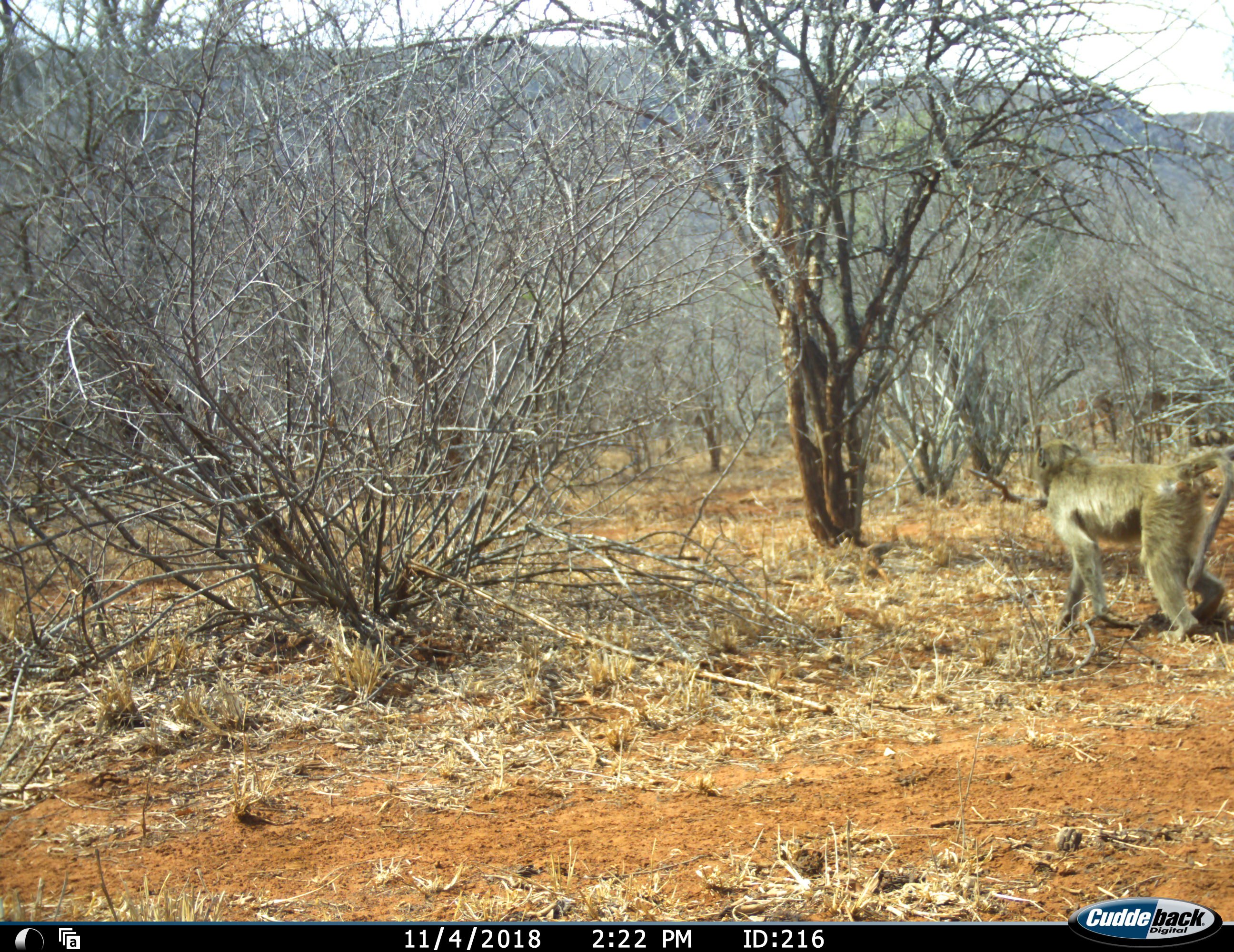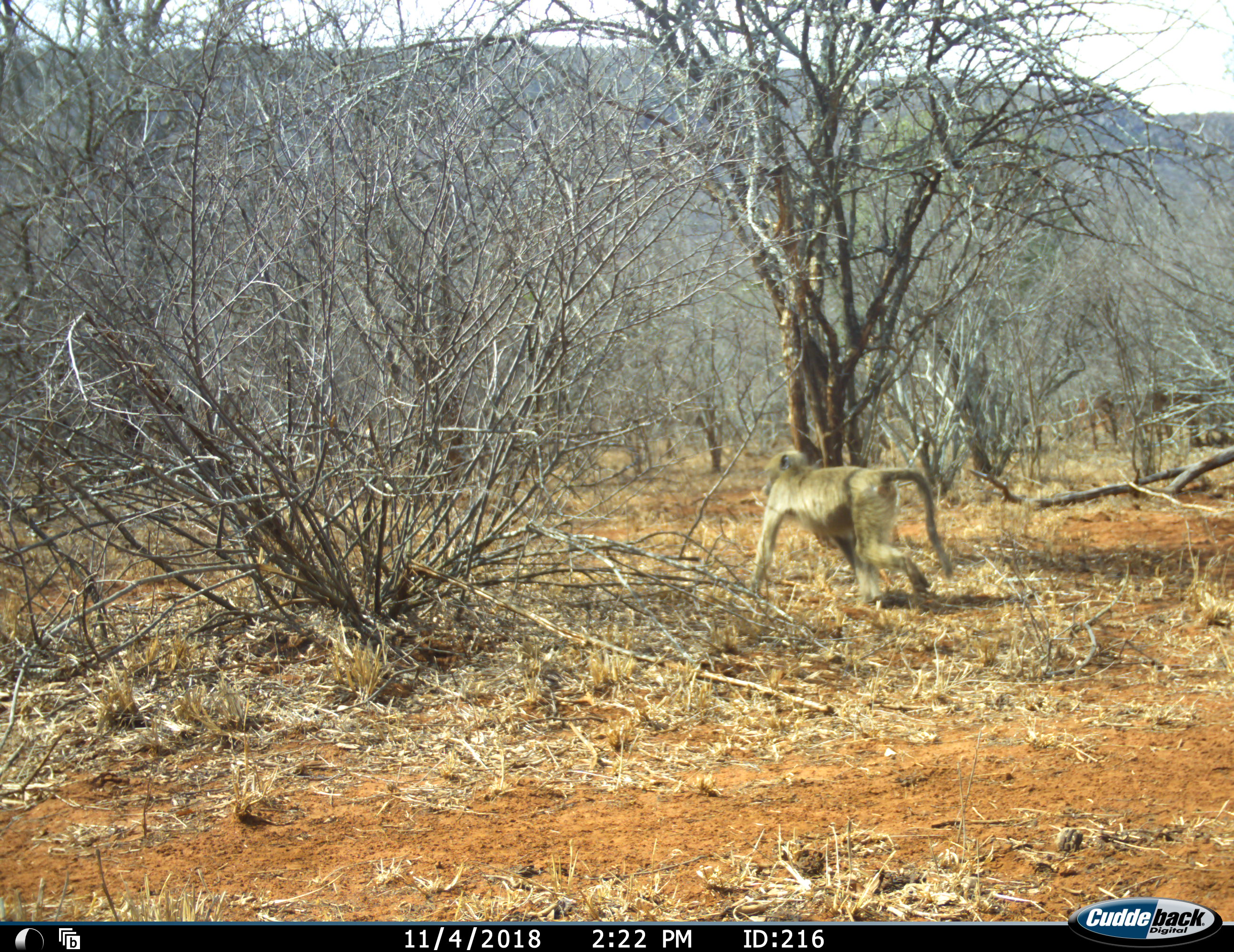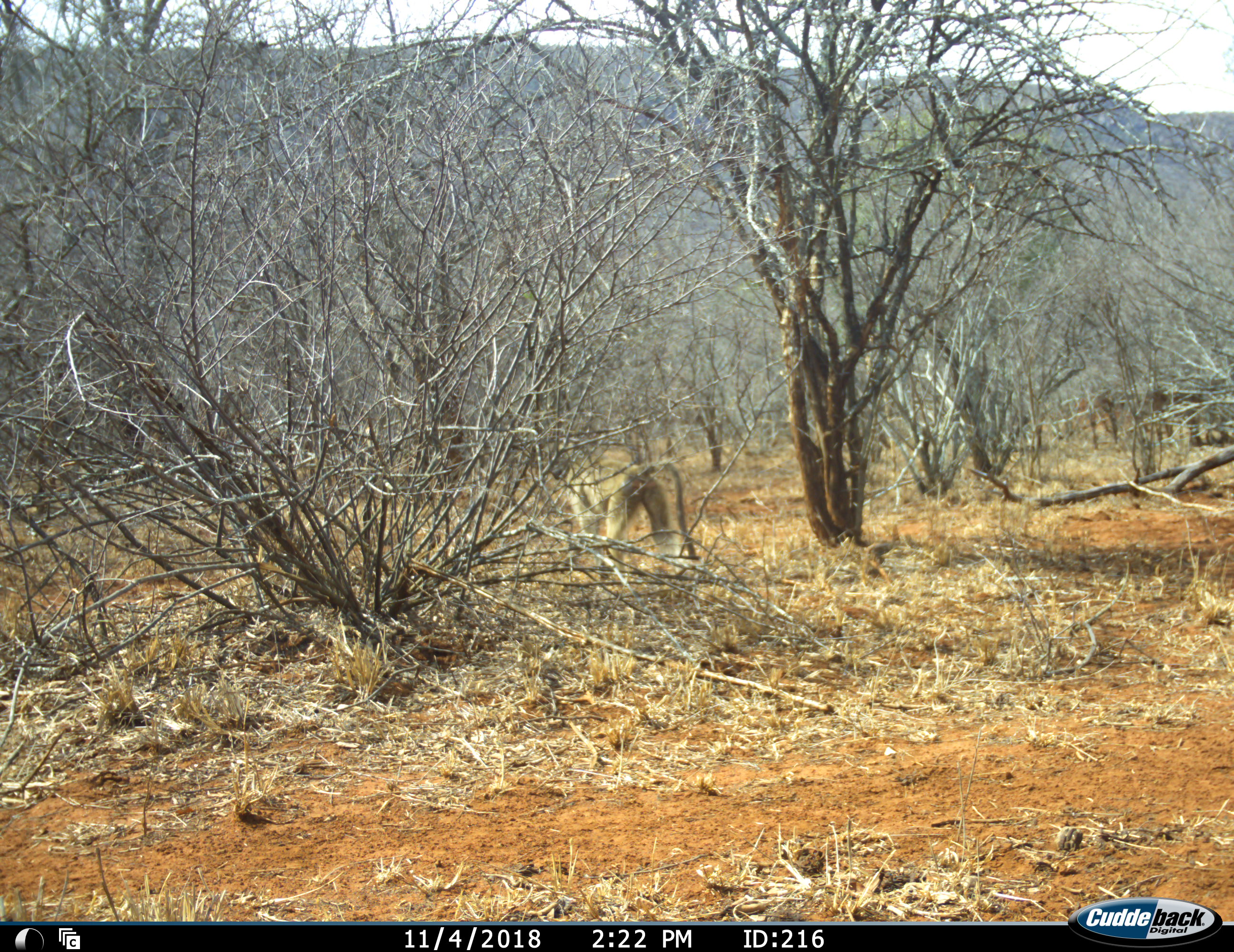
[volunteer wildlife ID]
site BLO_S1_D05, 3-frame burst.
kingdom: Animalia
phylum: Chordata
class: Mammalia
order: Primates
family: Cercopithecidae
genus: Papio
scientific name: Papio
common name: baboon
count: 1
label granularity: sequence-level